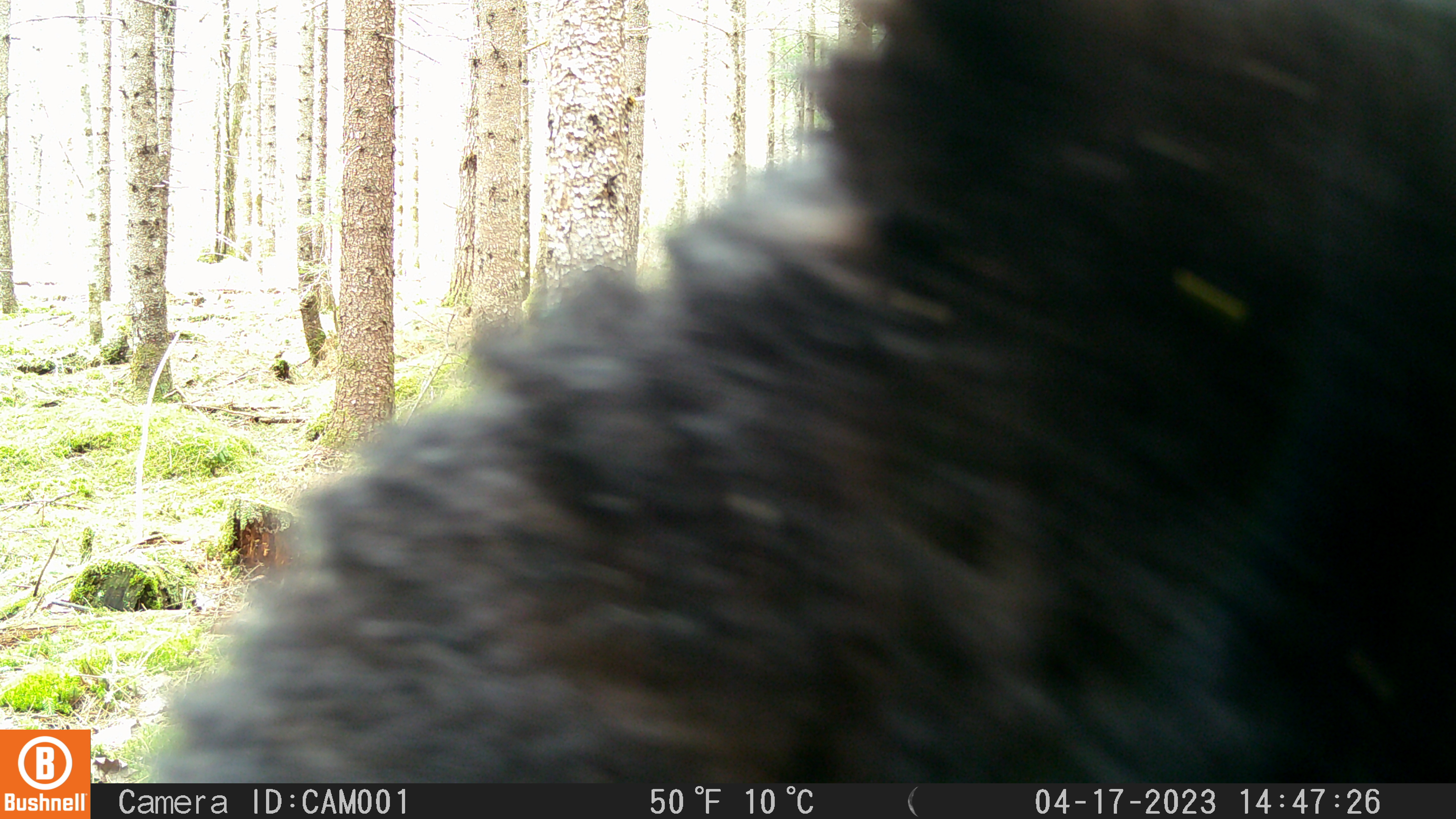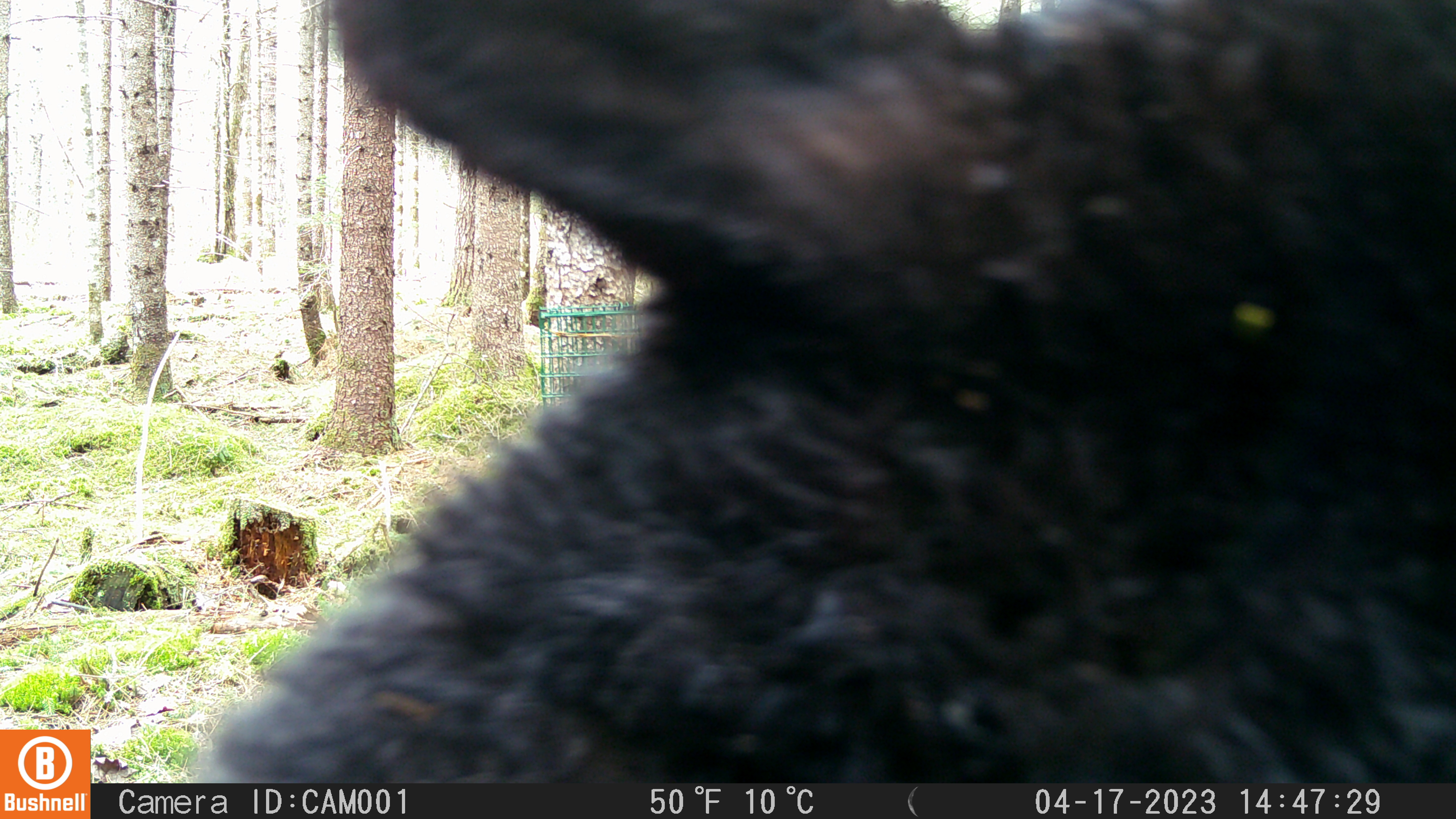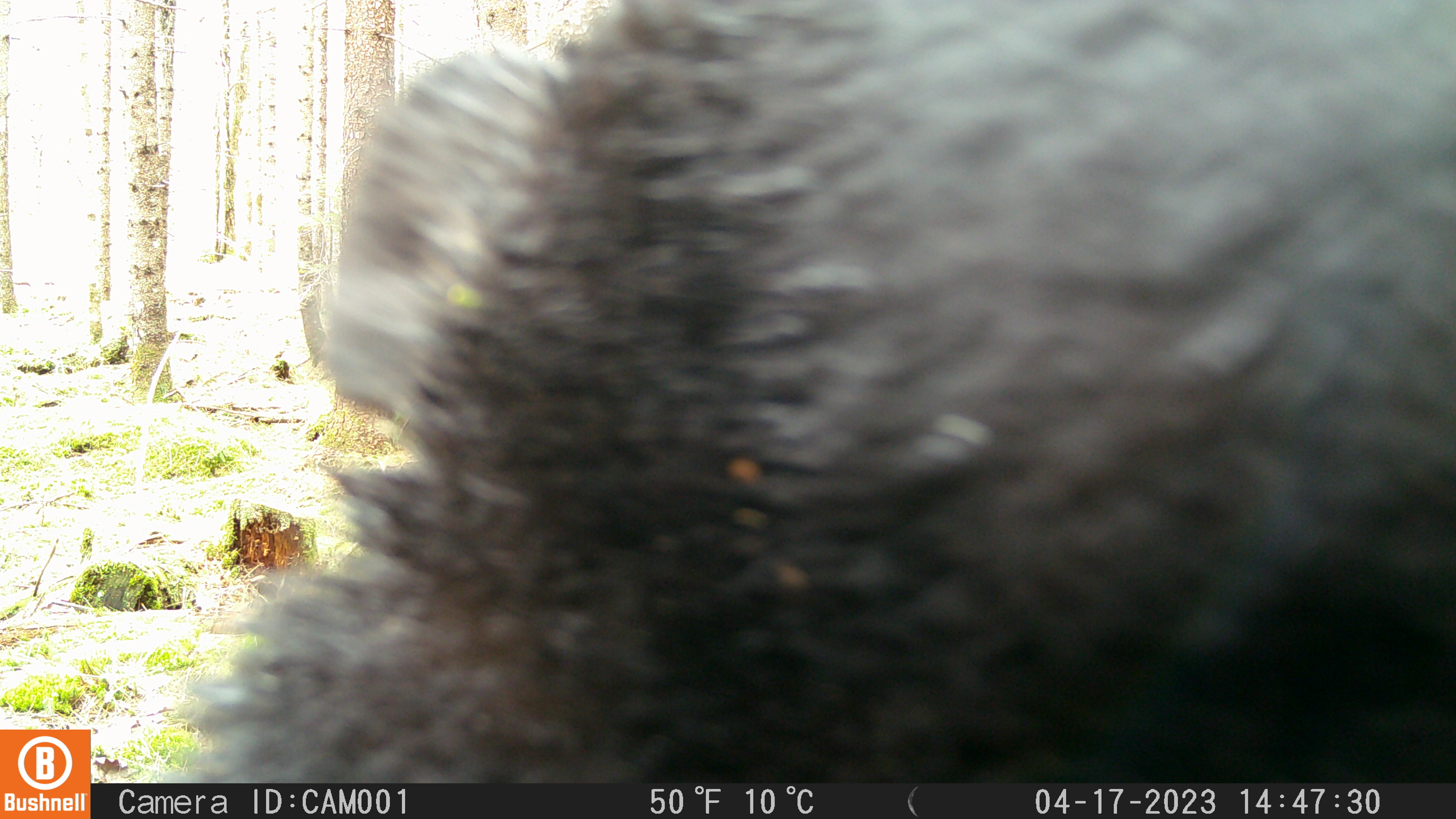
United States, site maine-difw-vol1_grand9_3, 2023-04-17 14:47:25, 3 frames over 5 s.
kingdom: Animalia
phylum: Chordata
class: Mammalia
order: Carnivora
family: Ursidae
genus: Ursus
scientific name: Ursus americanus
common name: black bear